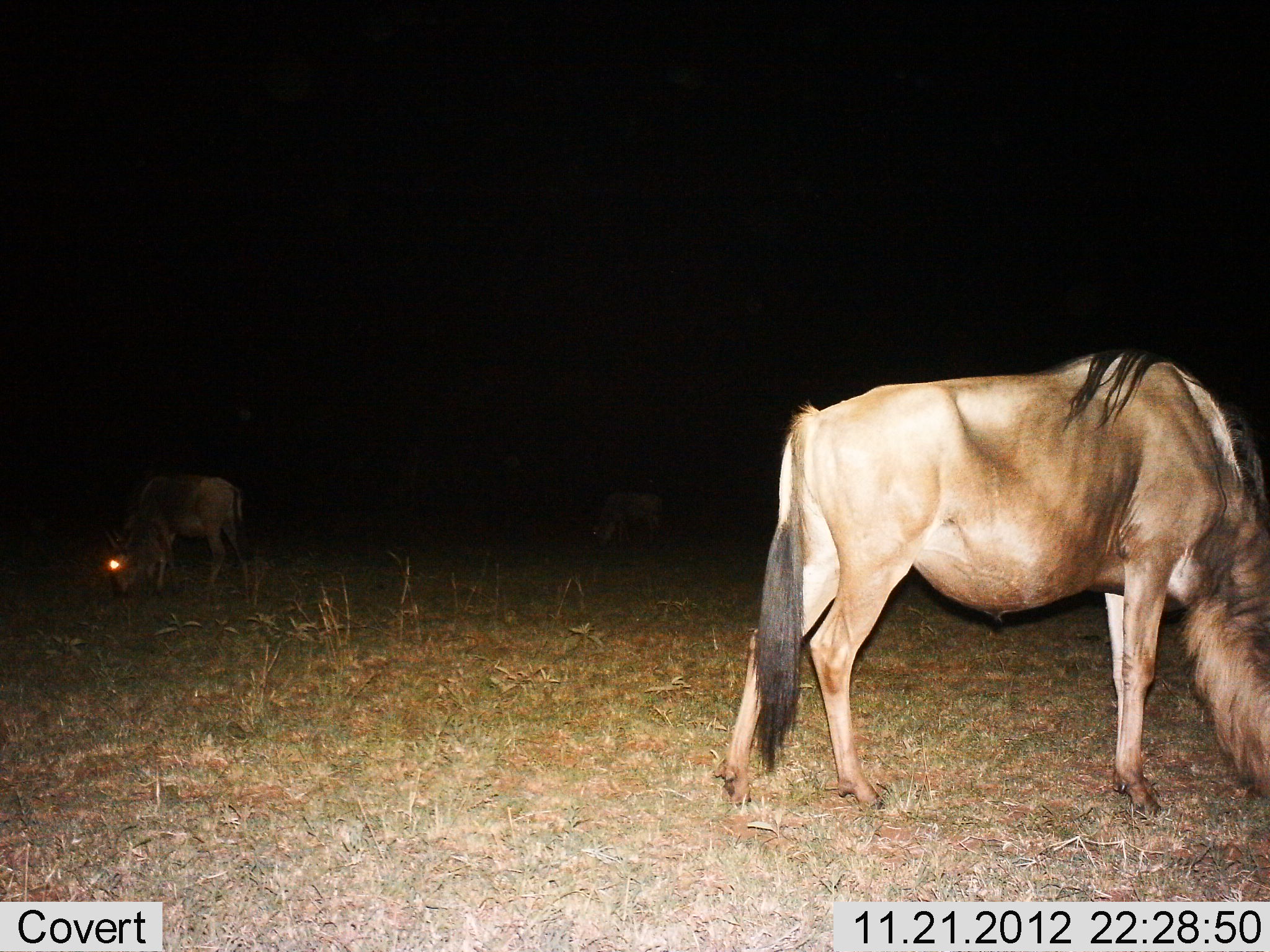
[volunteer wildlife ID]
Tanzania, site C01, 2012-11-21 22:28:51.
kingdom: Animalia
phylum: Chordata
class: Mammalia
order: Artiodactyla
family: Bovidae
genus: Connochaetes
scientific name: Connochaetes taurinus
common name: blue wildebeest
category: wildebeest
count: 3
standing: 15%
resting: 0%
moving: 3%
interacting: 0%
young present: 0%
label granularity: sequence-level